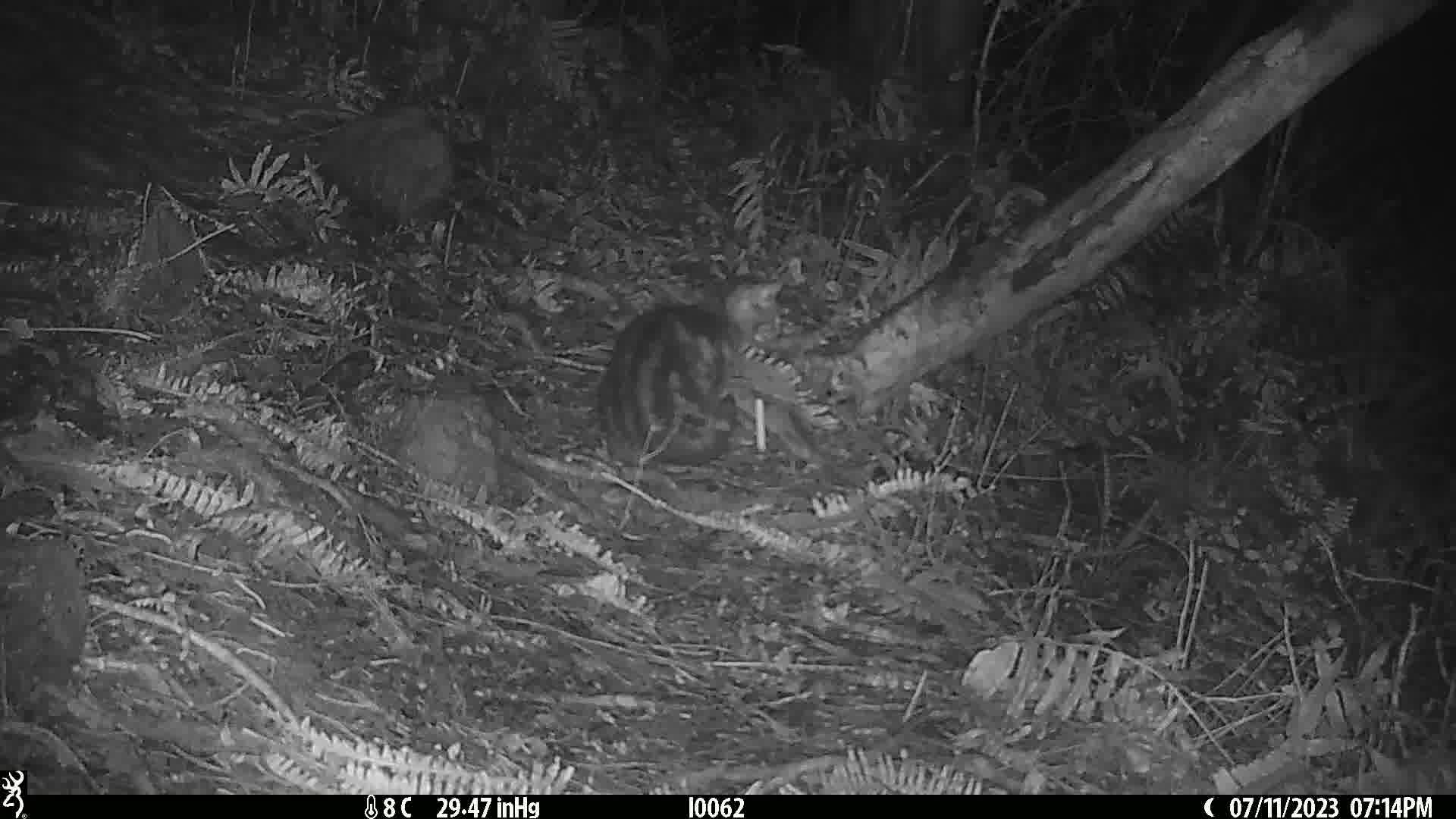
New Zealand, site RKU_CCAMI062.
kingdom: Animalia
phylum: Chordata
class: Mammalia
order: Carnivora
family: Felidae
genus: Felis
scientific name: Felis catus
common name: domestic cat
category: cat